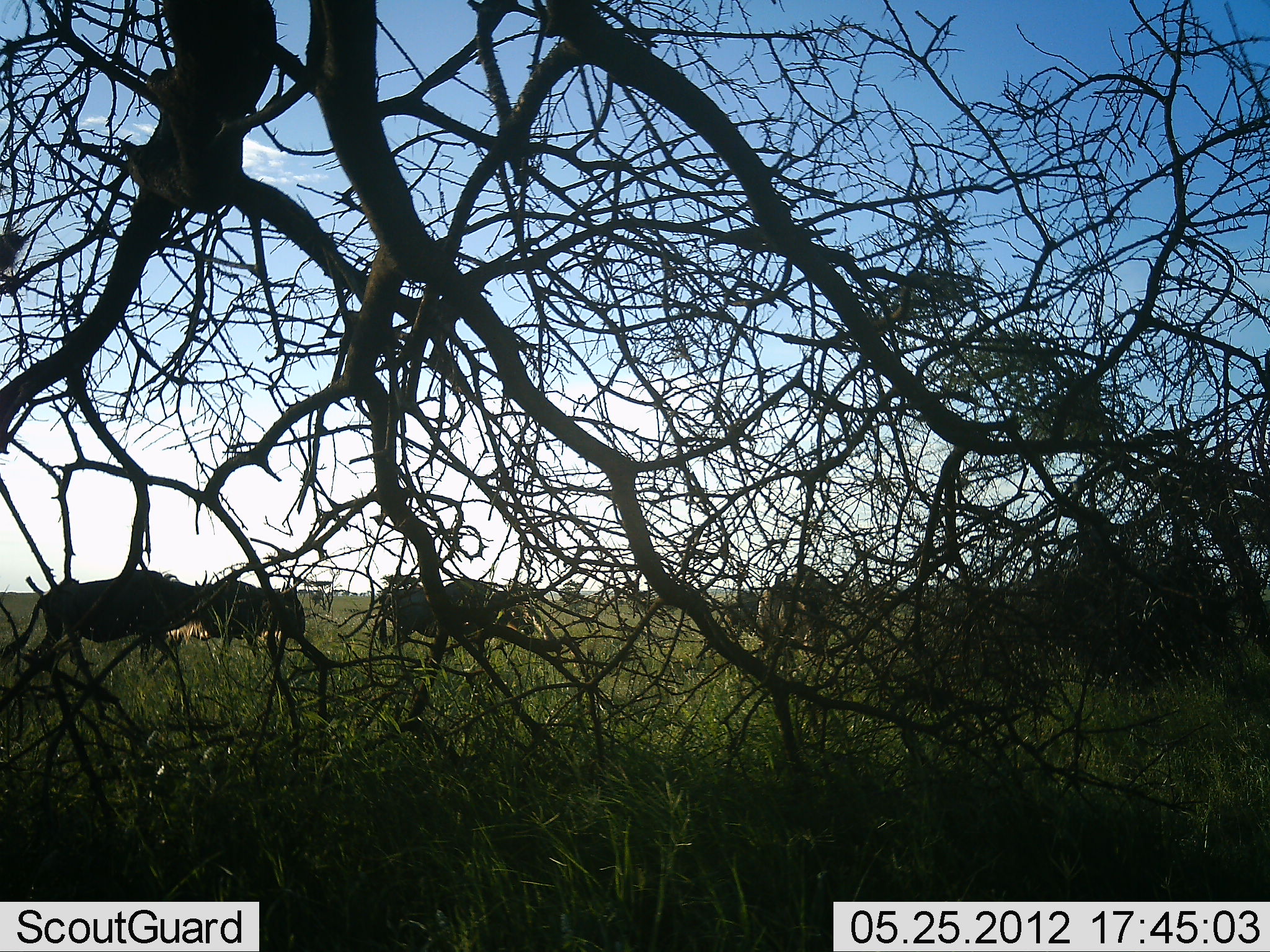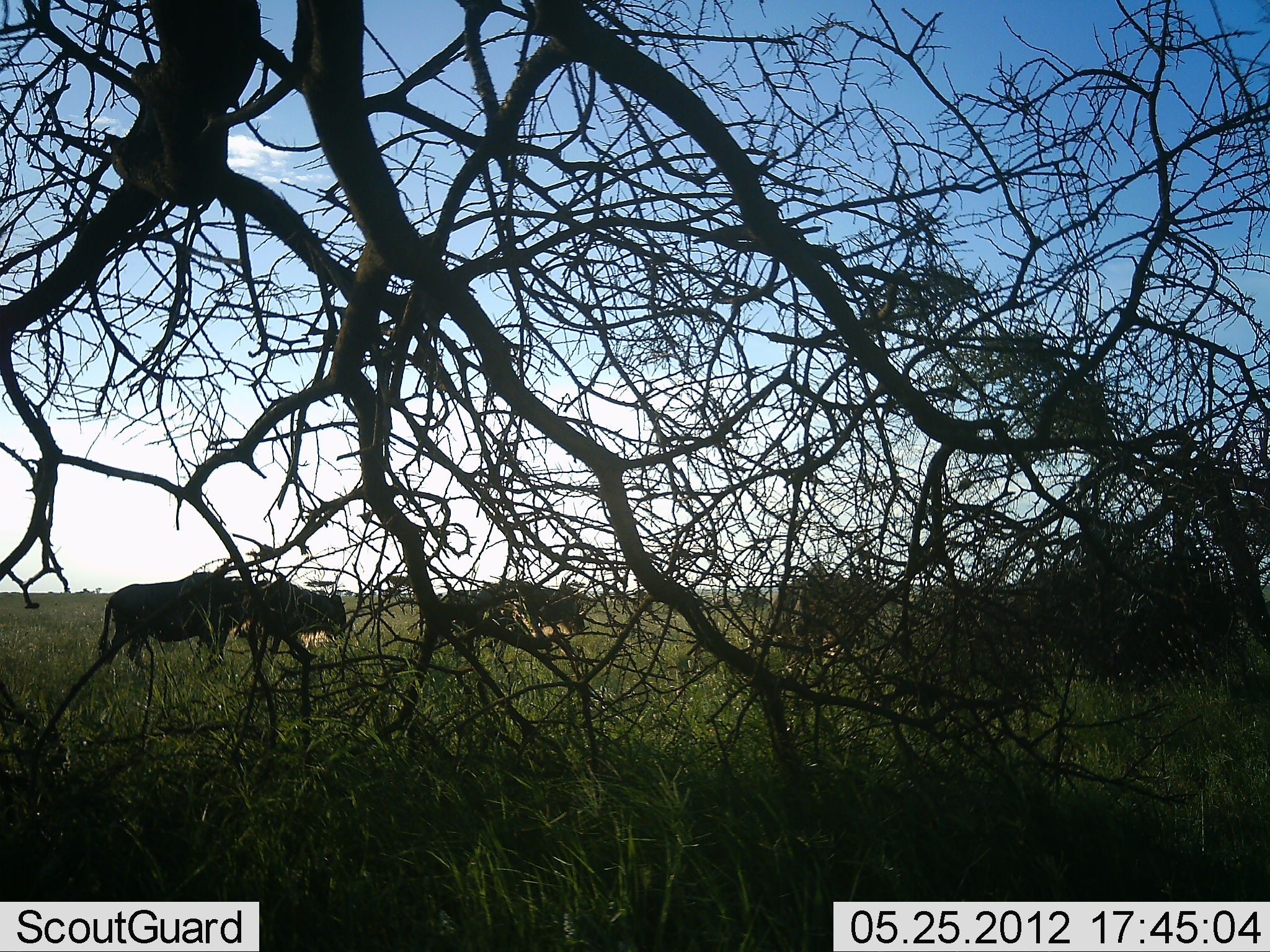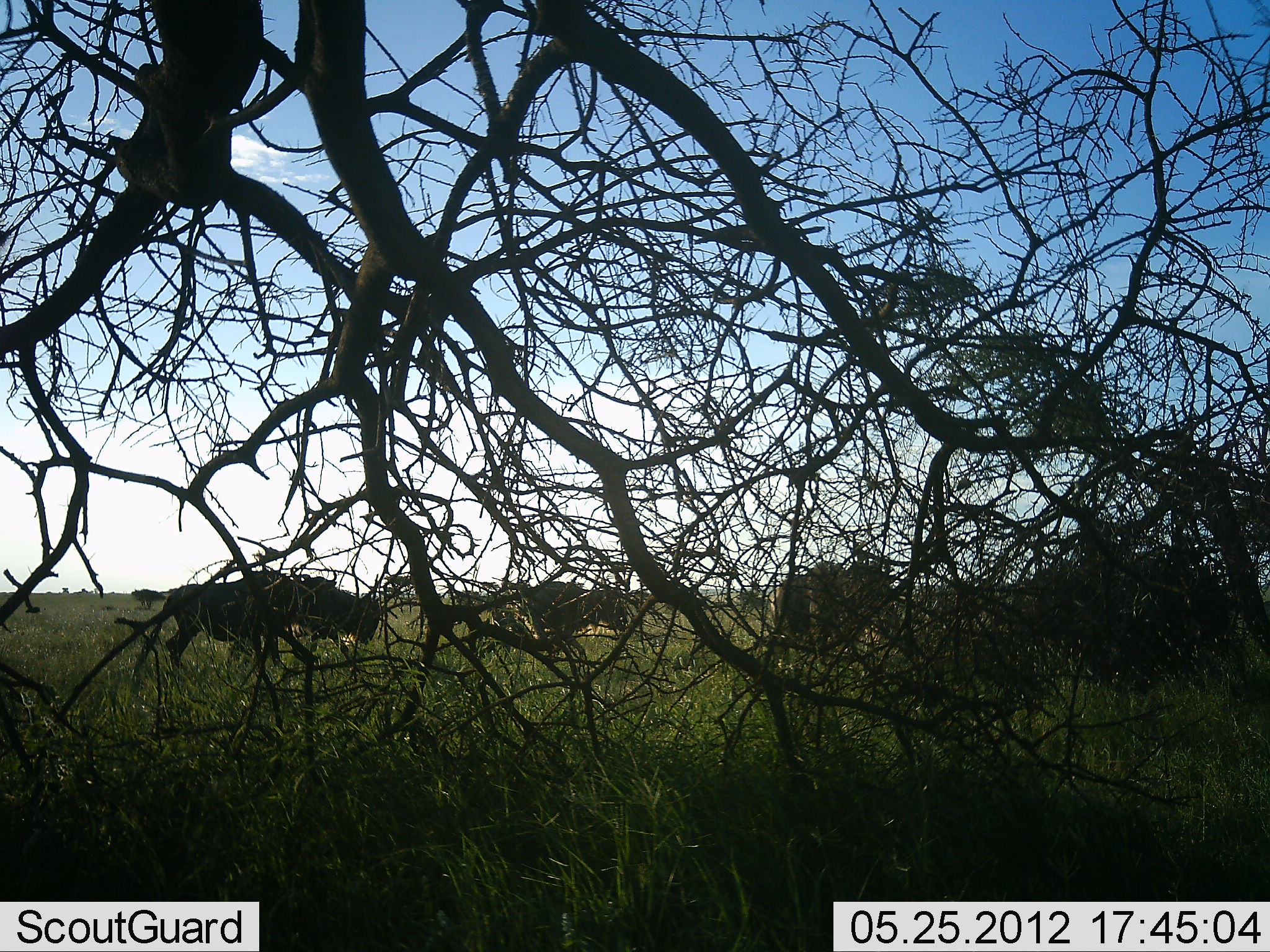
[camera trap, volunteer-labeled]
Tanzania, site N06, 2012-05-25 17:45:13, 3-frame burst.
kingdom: Animalia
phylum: Chordata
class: Mammalia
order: Artiodactyla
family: Bovidae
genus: Connochaetes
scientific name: Connochaetes taurinus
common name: blue wildebeest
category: wildebeest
Wildebeest (blue wildebeest) (Connochaetes taurinus), count 4. Behavior (volunteer vote fractions): standing 7%, resting 0%, moving 100%, interacting 0%. Young present (vote fraction): 0%. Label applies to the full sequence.